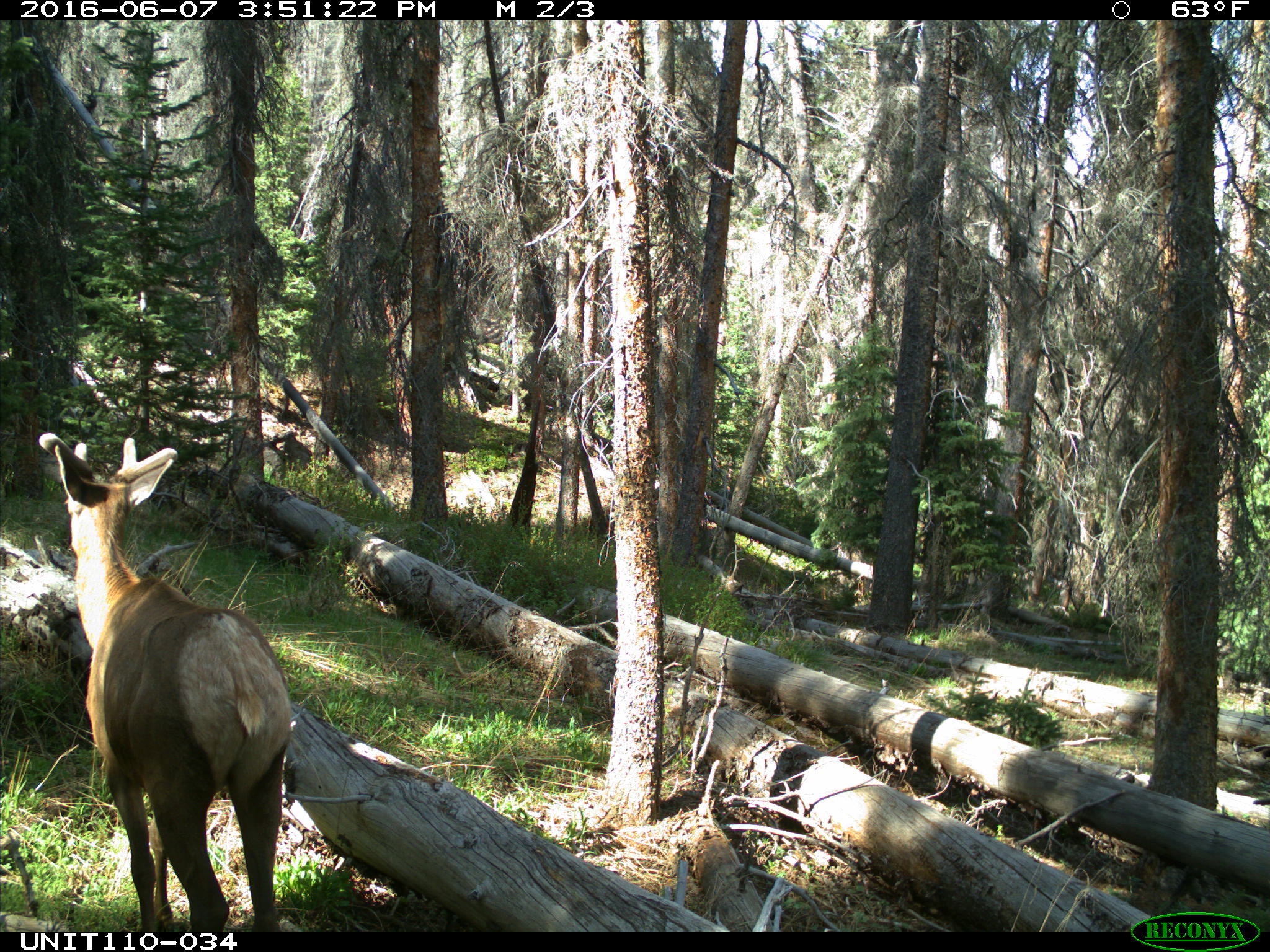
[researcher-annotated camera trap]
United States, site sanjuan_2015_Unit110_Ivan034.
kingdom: Animalia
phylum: Chordata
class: Mammalia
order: Artiodactyla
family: Cervidae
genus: Cervus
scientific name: Cervus elaphus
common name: red deer